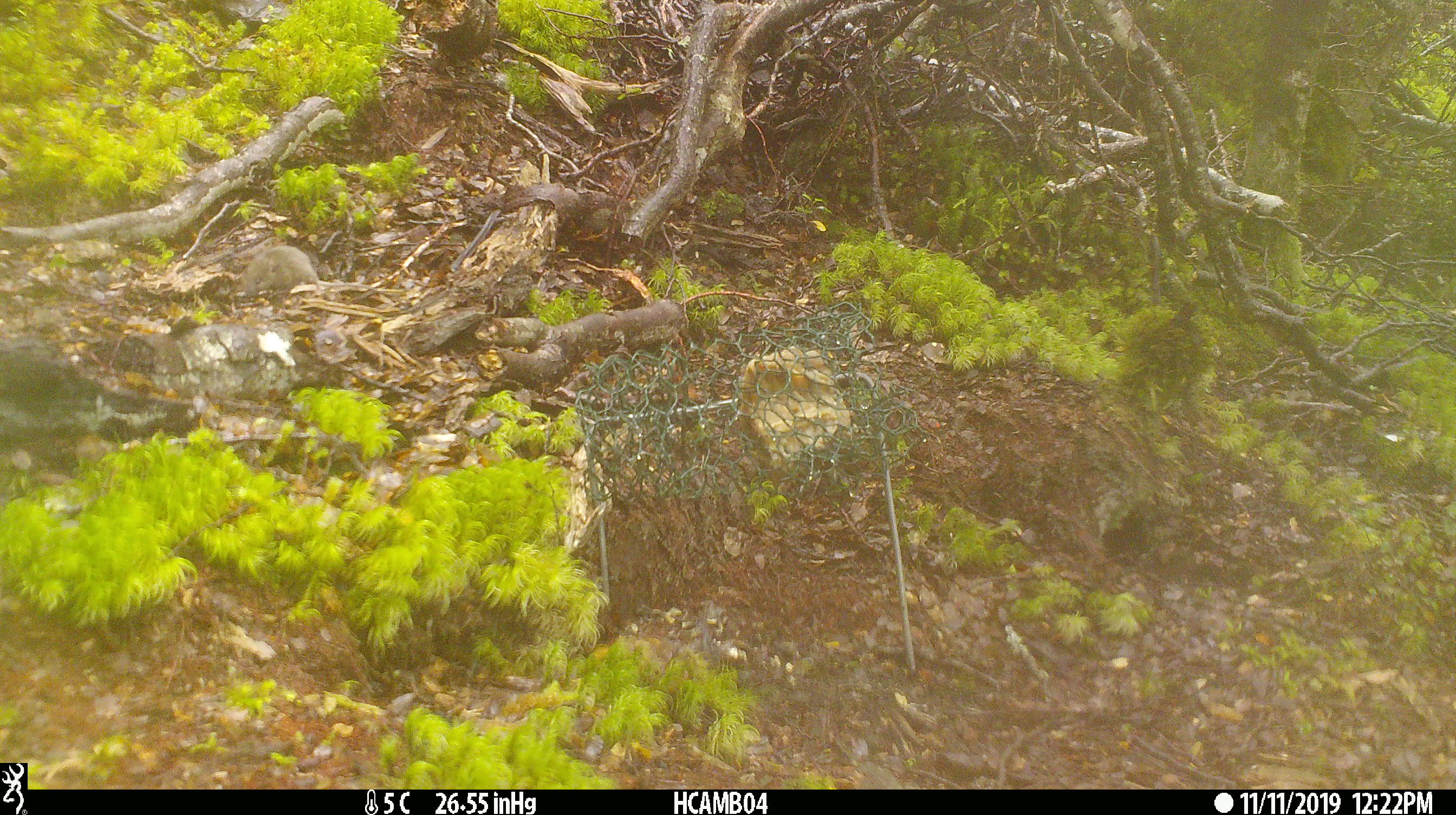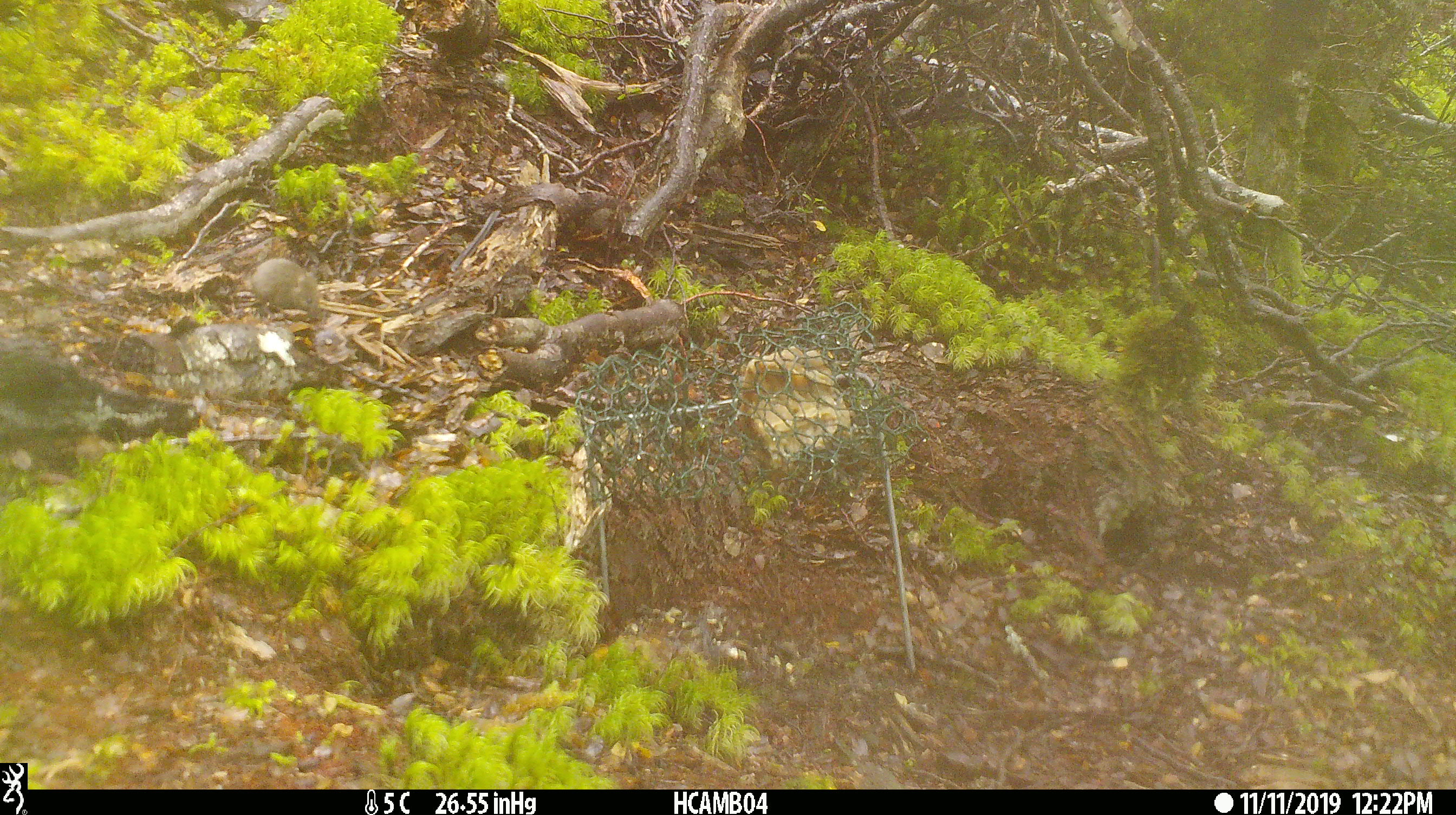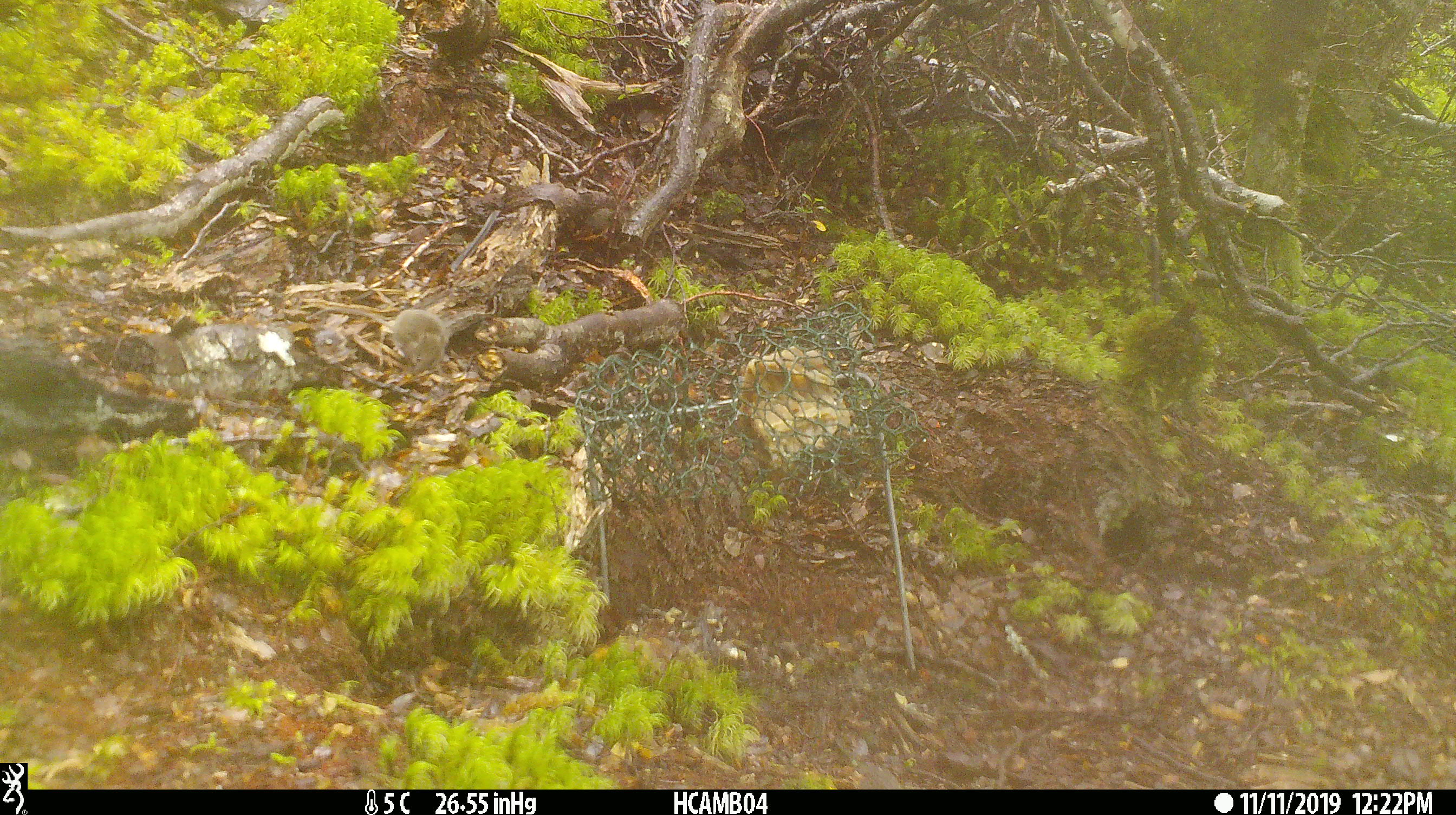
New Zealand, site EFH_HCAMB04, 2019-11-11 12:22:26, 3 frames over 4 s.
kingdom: Animalia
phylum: Chordata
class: Mammalia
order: Rodentia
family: Muridae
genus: Mus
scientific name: Mus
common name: mouse